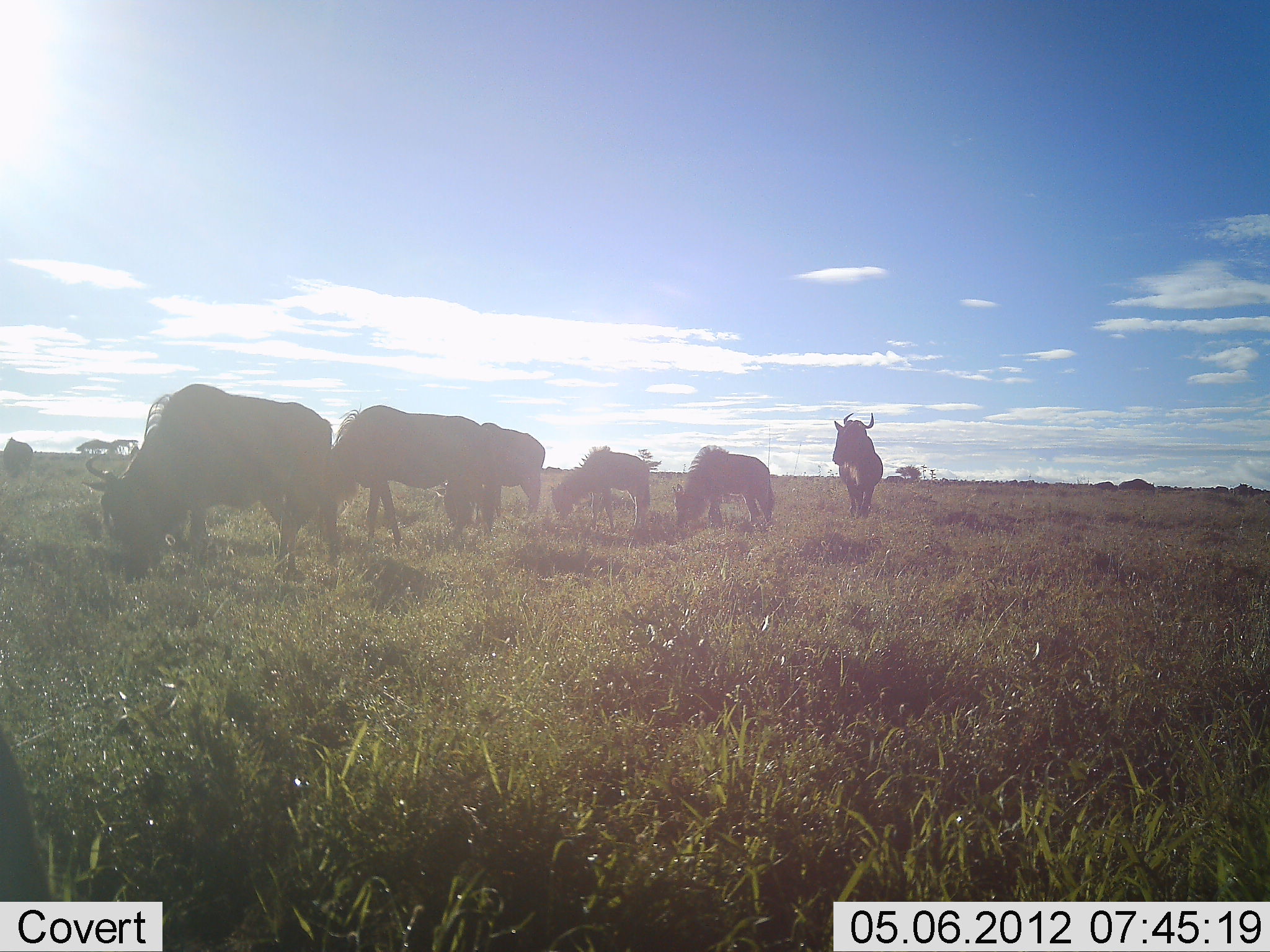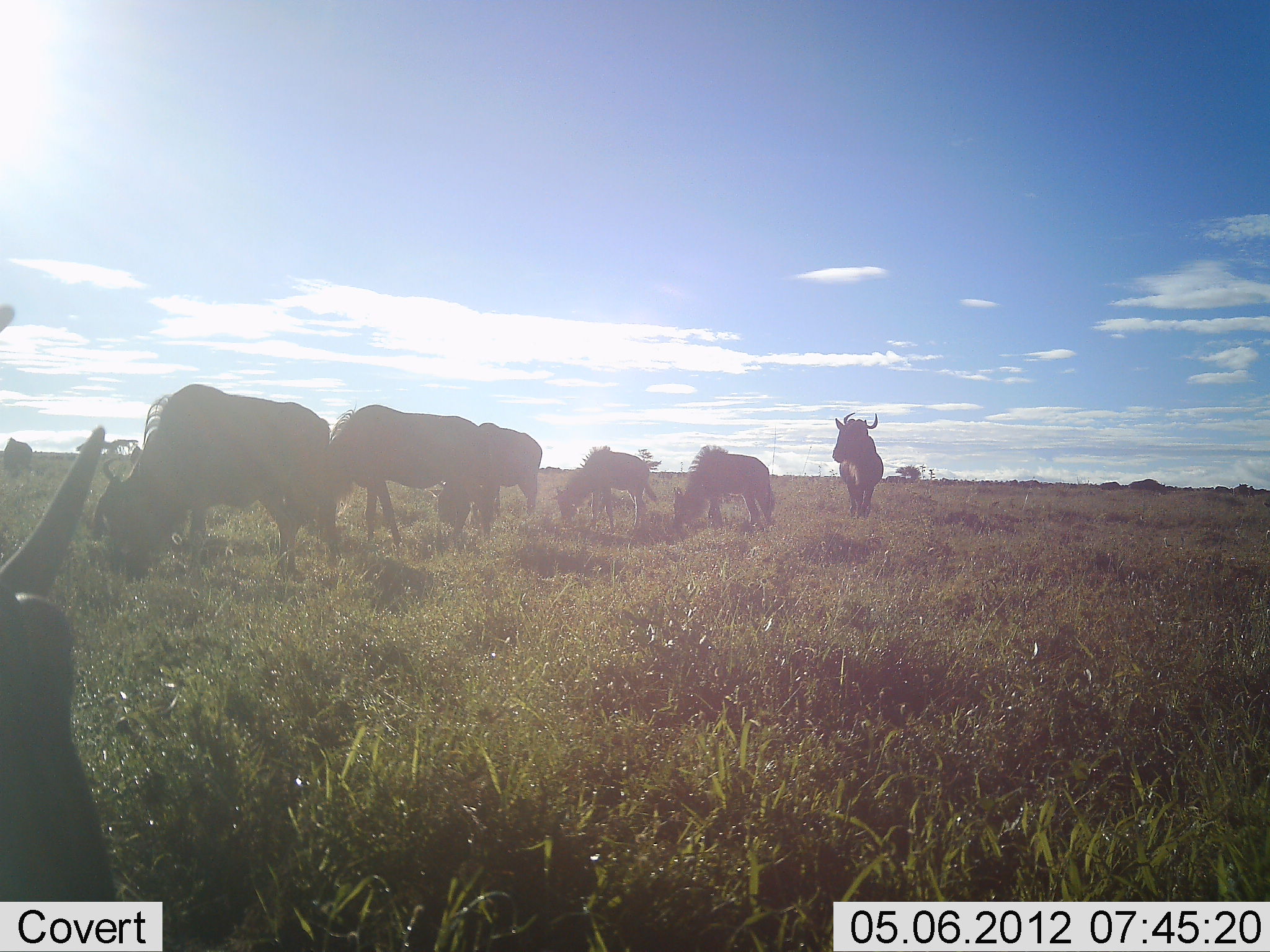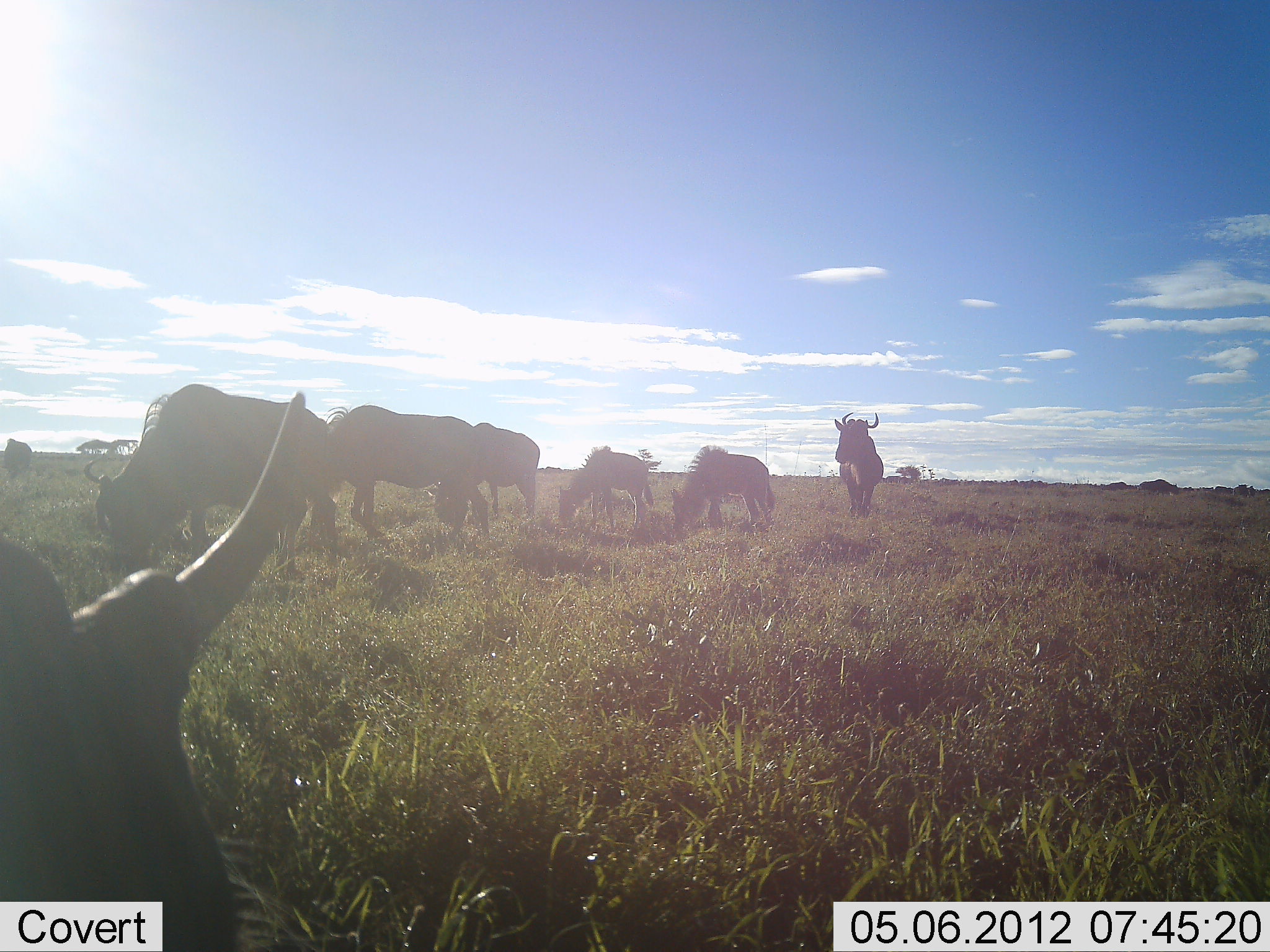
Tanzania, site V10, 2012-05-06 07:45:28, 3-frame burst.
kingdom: Animalia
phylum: Chordata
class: Mammalia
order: Artiodactyla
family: Bovidae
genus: Connochaetes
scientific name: Connochaetes taurinus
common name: blue wildebeest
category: wildebeest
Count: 10.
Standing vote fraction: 60%.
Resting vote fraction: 0%.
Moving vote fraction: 70%.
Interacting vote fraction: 0%.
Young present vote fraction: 20%.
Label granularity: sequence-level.